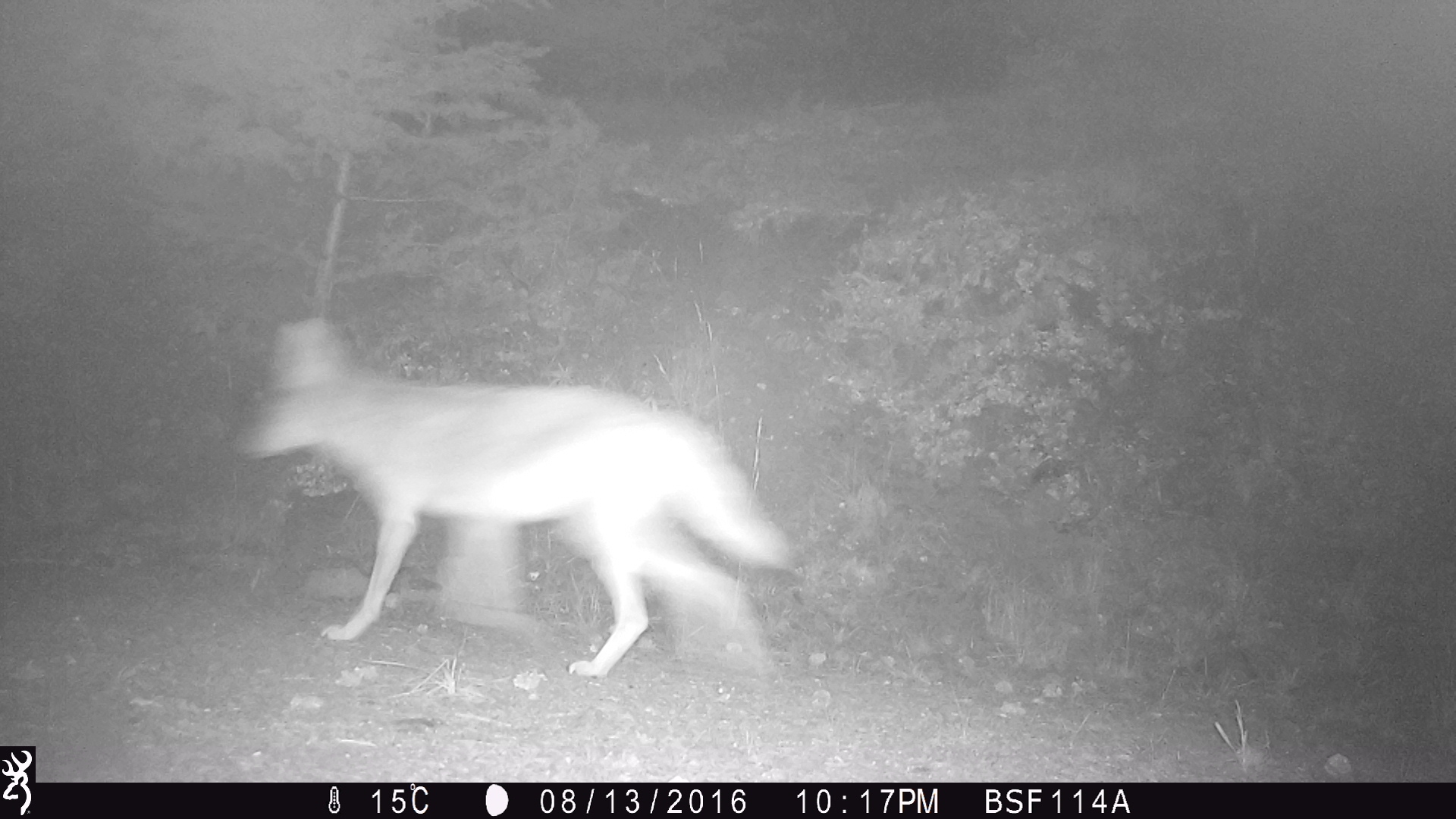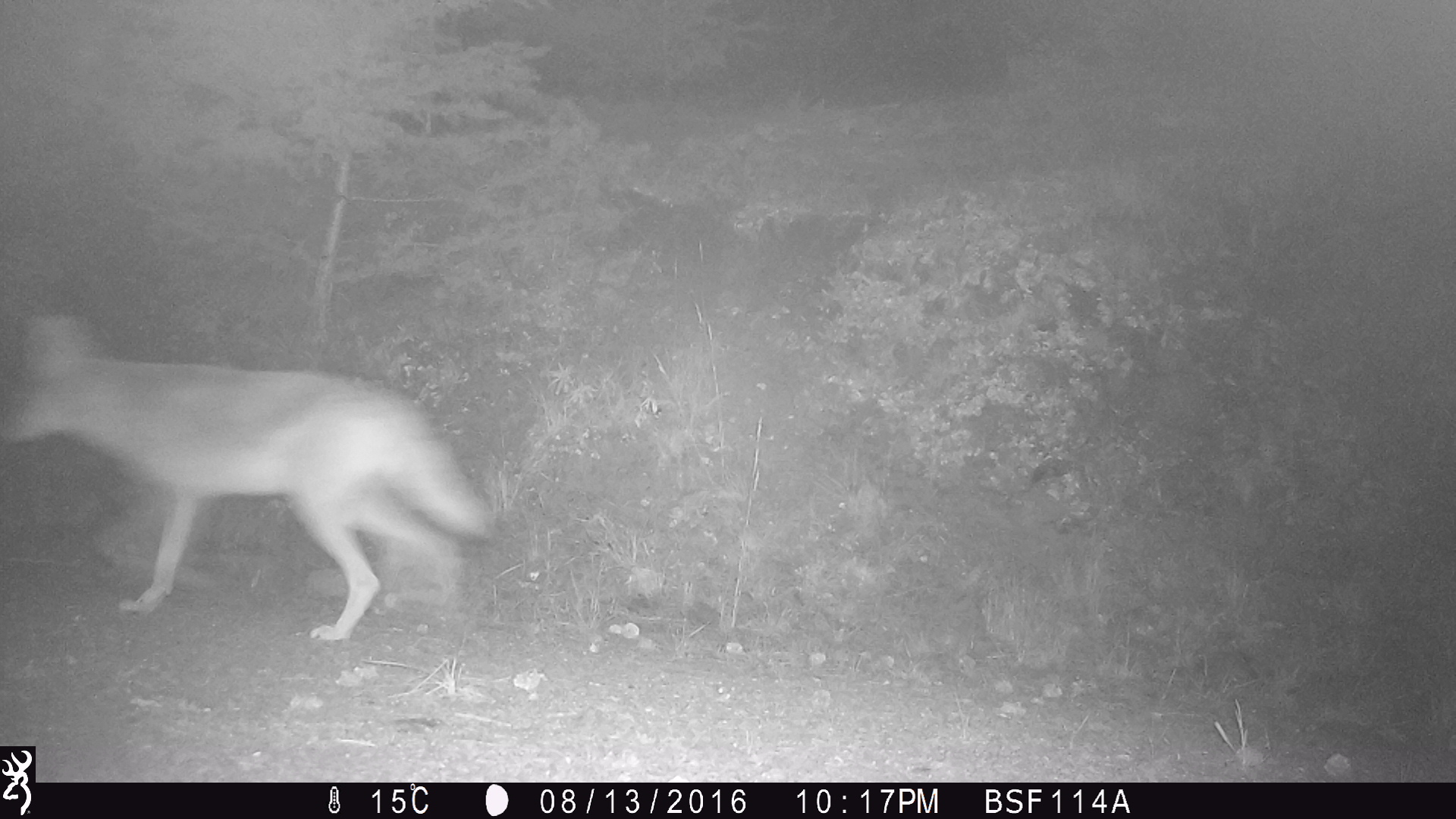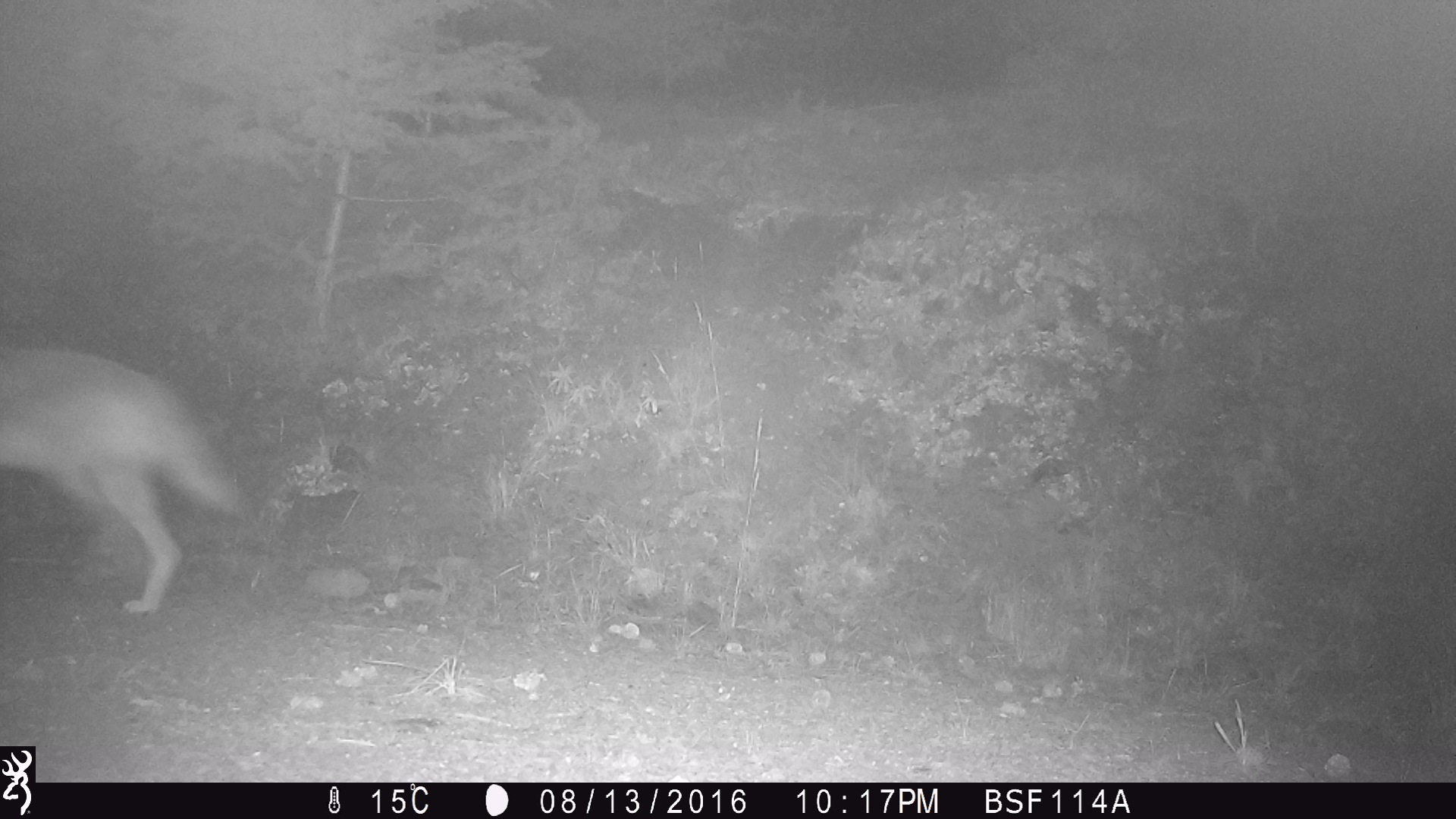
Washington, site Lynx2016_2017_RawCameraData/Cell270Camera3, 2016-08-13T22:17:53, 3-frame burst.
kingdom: Animalia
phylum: Chordata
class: Mammalia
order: Carnivora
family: Canidae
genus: Canis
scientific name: Canis latrans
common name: coyote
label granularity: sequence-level